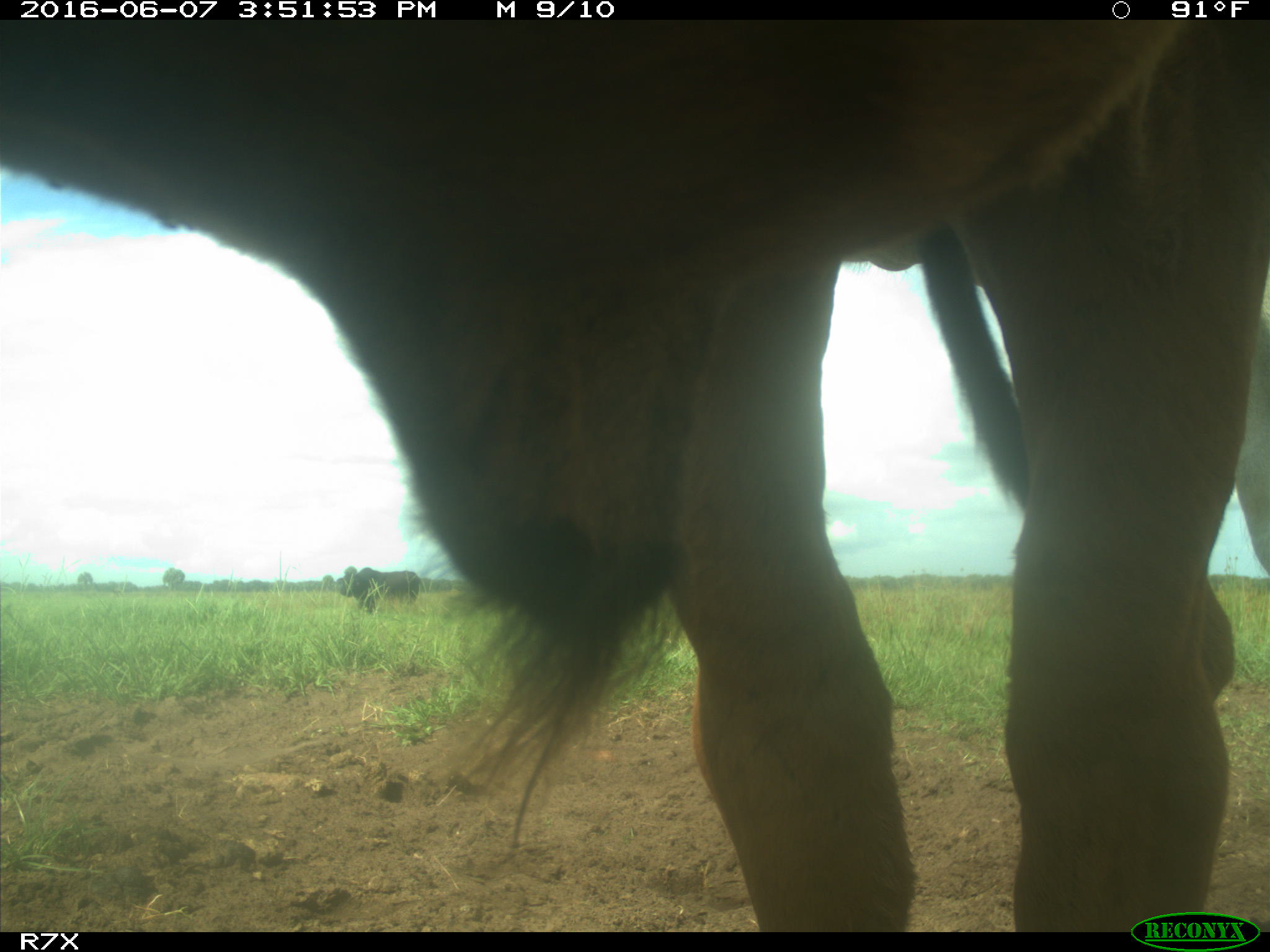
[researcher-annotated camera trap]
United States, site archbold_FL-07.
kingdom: Animalia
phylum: Chordata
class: Mammalia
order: Artiodactyla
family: Bovidae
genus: Bos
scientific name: Bos taurus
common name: domestic cow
Bos taurus (domestic cow).